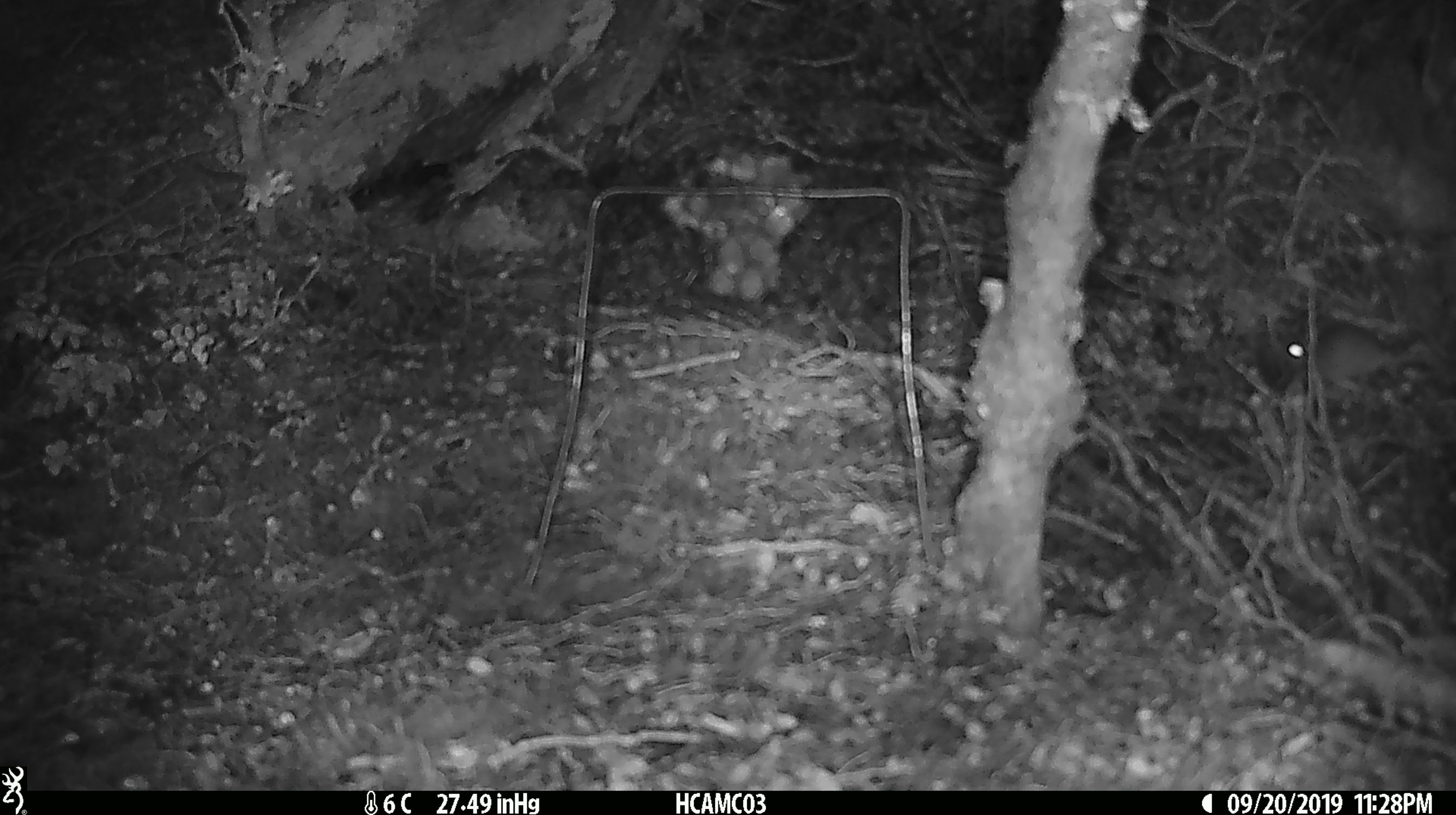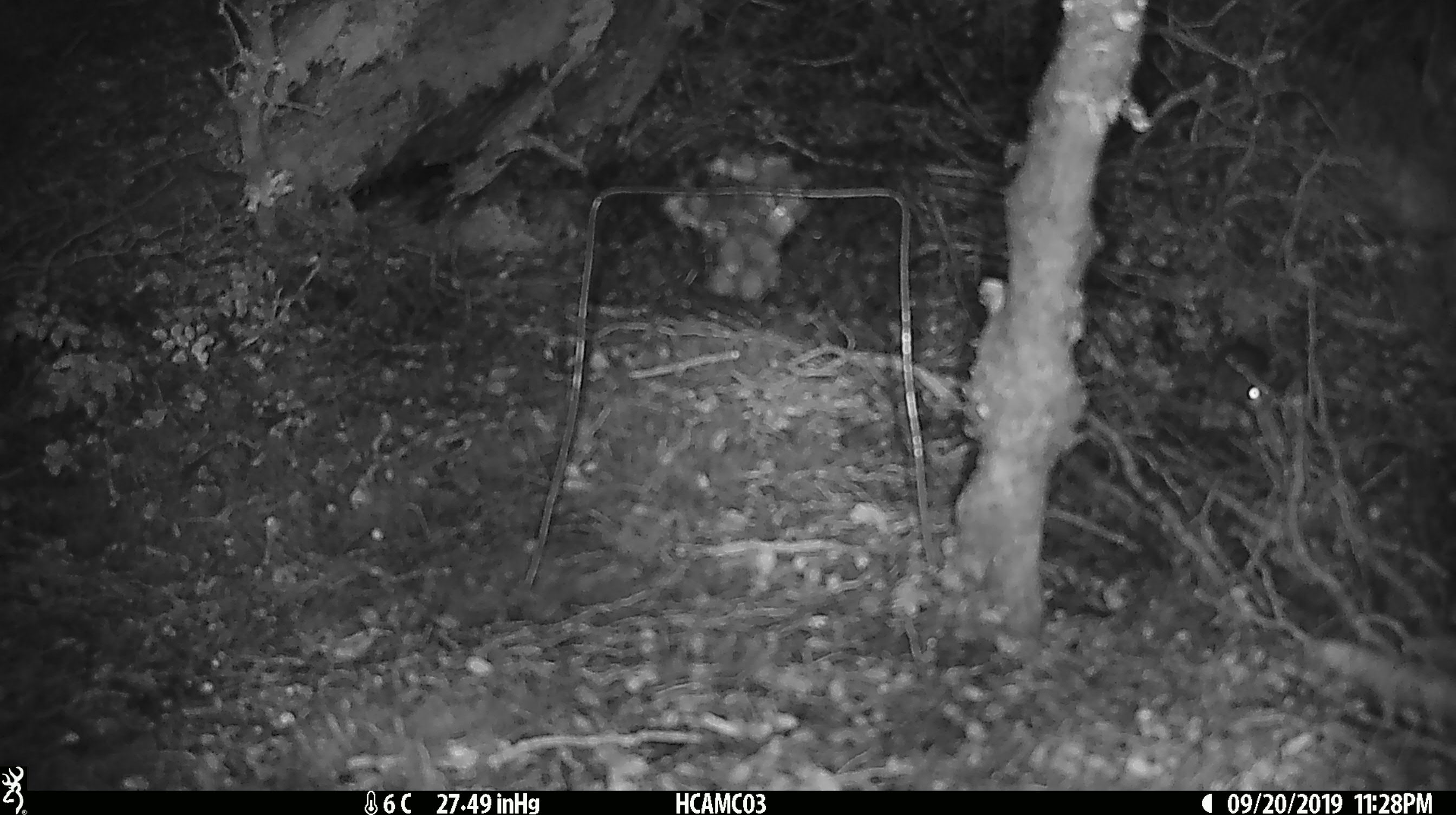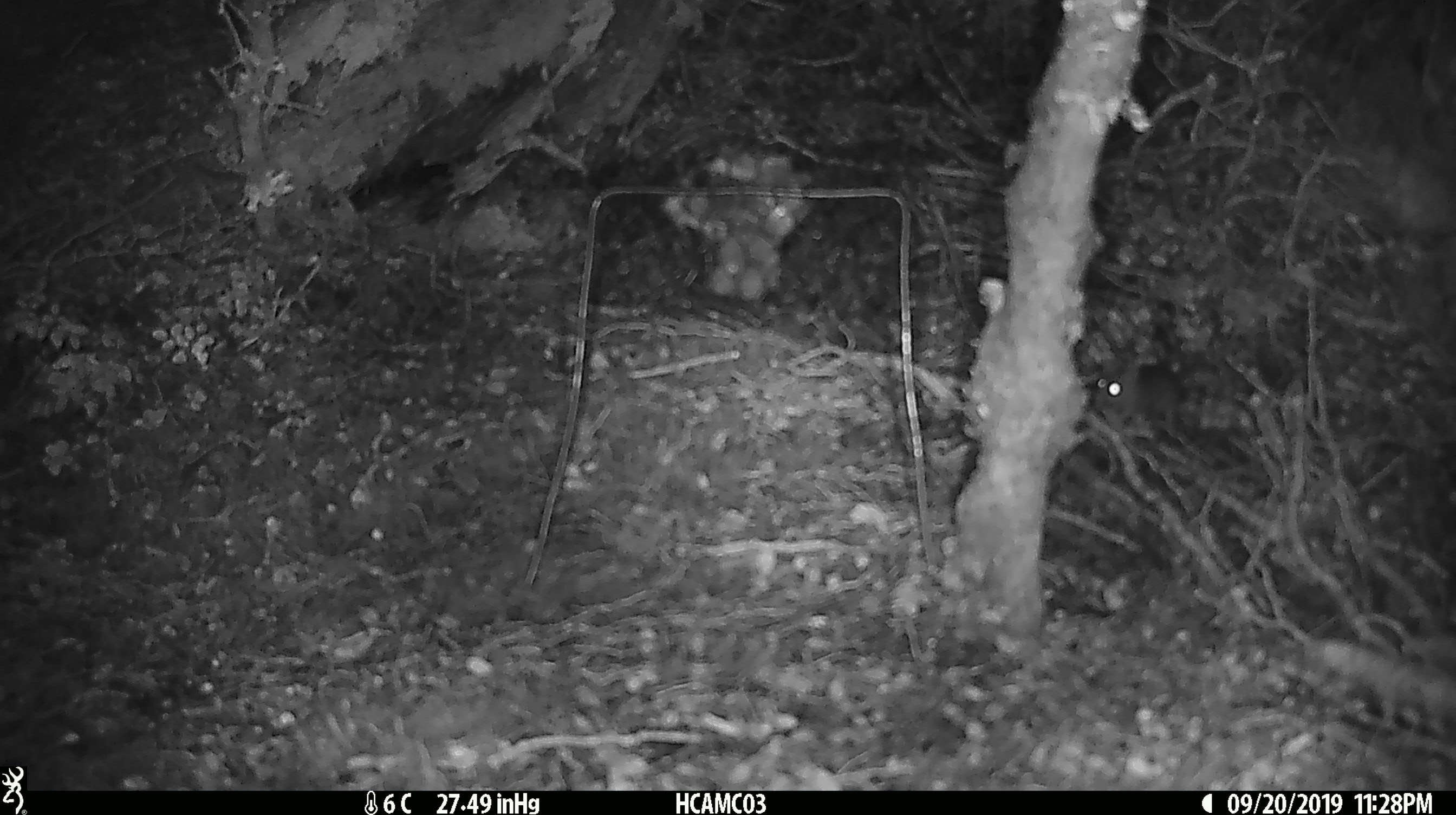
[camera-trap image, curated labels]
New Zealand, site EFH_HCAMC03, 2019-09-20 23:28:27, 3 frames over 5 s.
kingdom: Animalia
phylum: Chordata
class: Mammalia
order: Rodentia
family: Muridae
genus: Mus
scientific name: Mus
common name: mouse